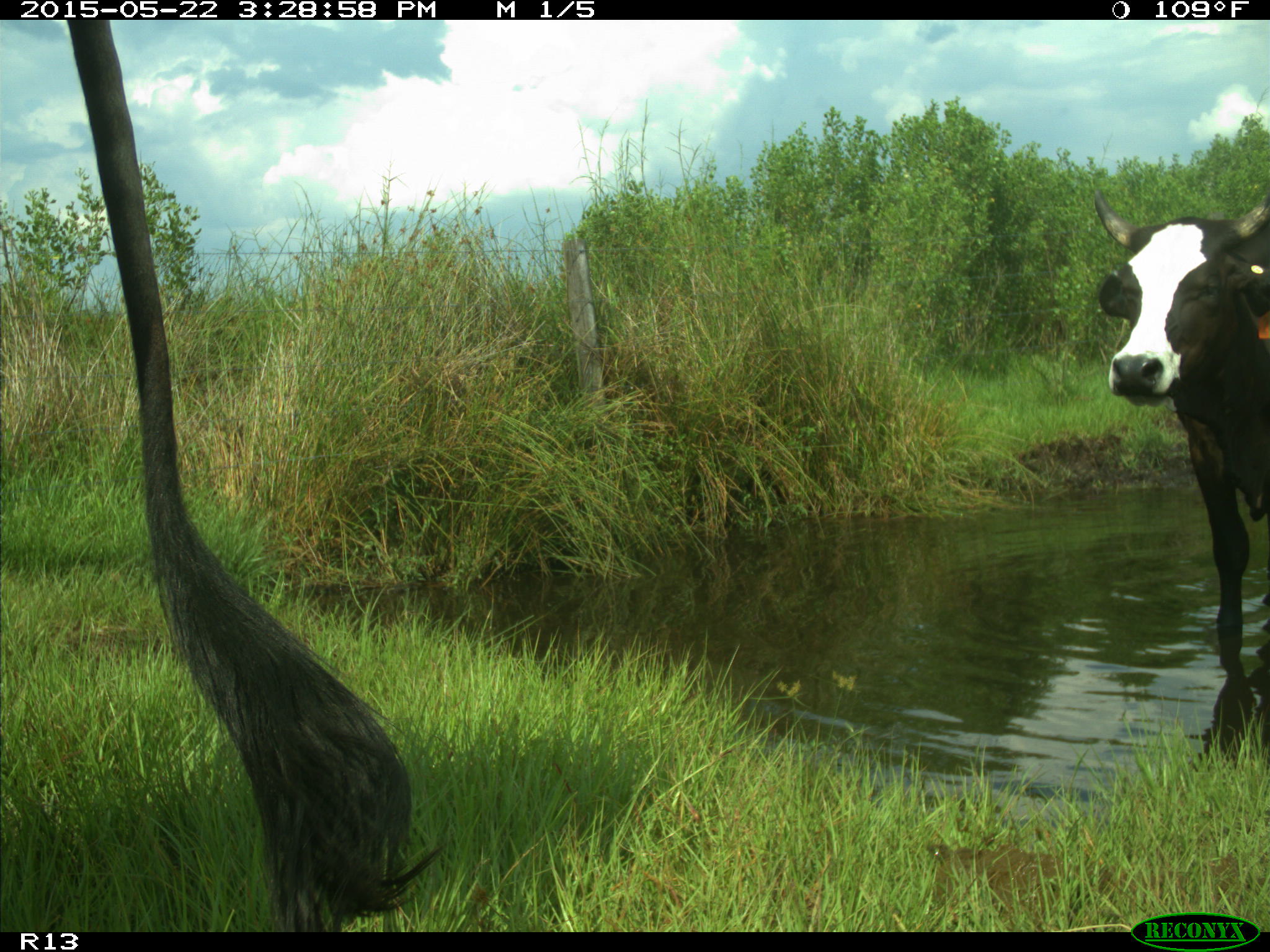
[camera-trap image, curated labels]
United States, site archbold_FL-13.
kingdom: Animalia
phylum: Chordata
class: Mammalia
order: Artiodactyla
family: Bovidae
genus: Bos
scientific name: Bos taurus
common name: domestic cow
Bos taurus (domestic cow).